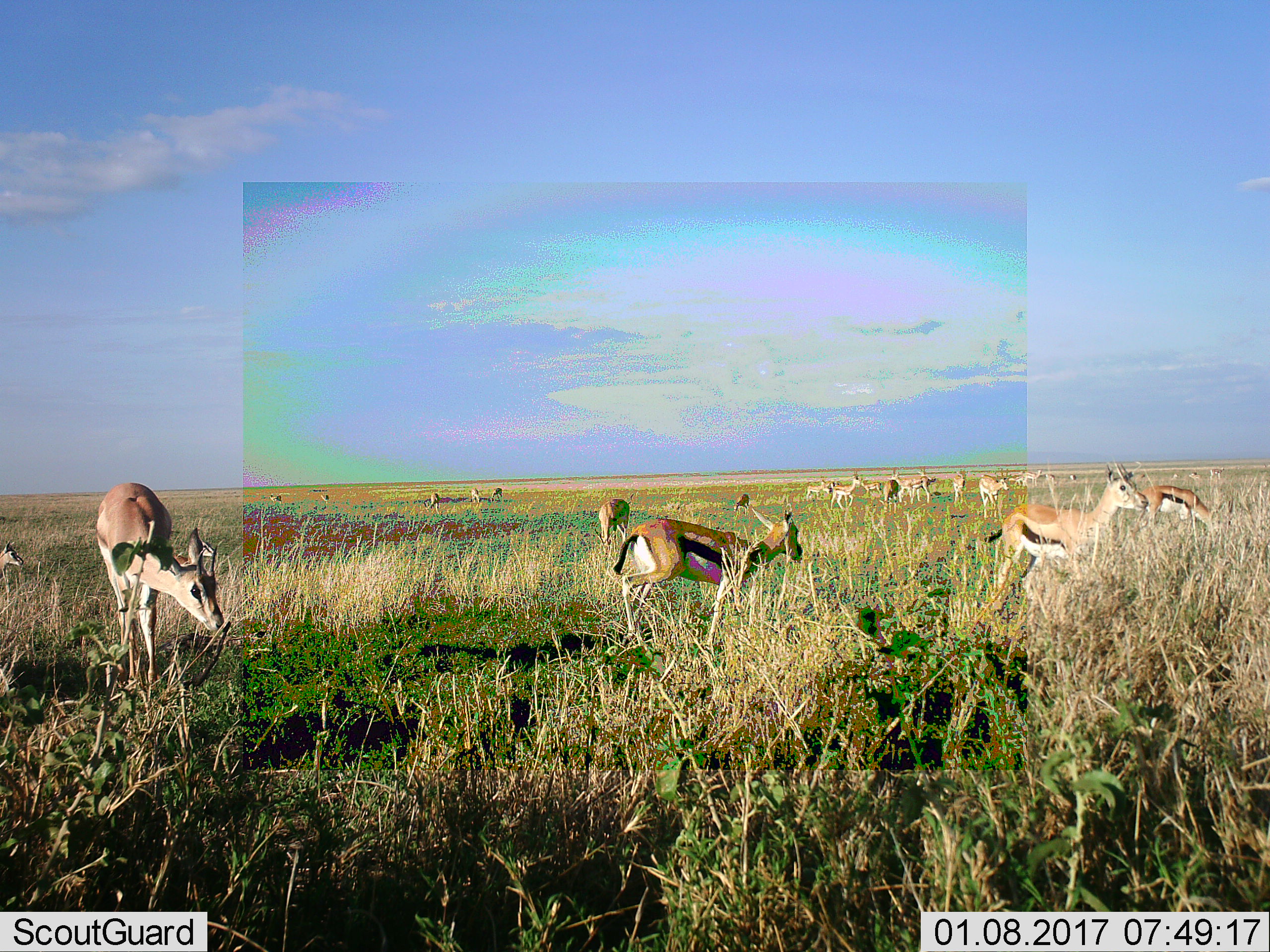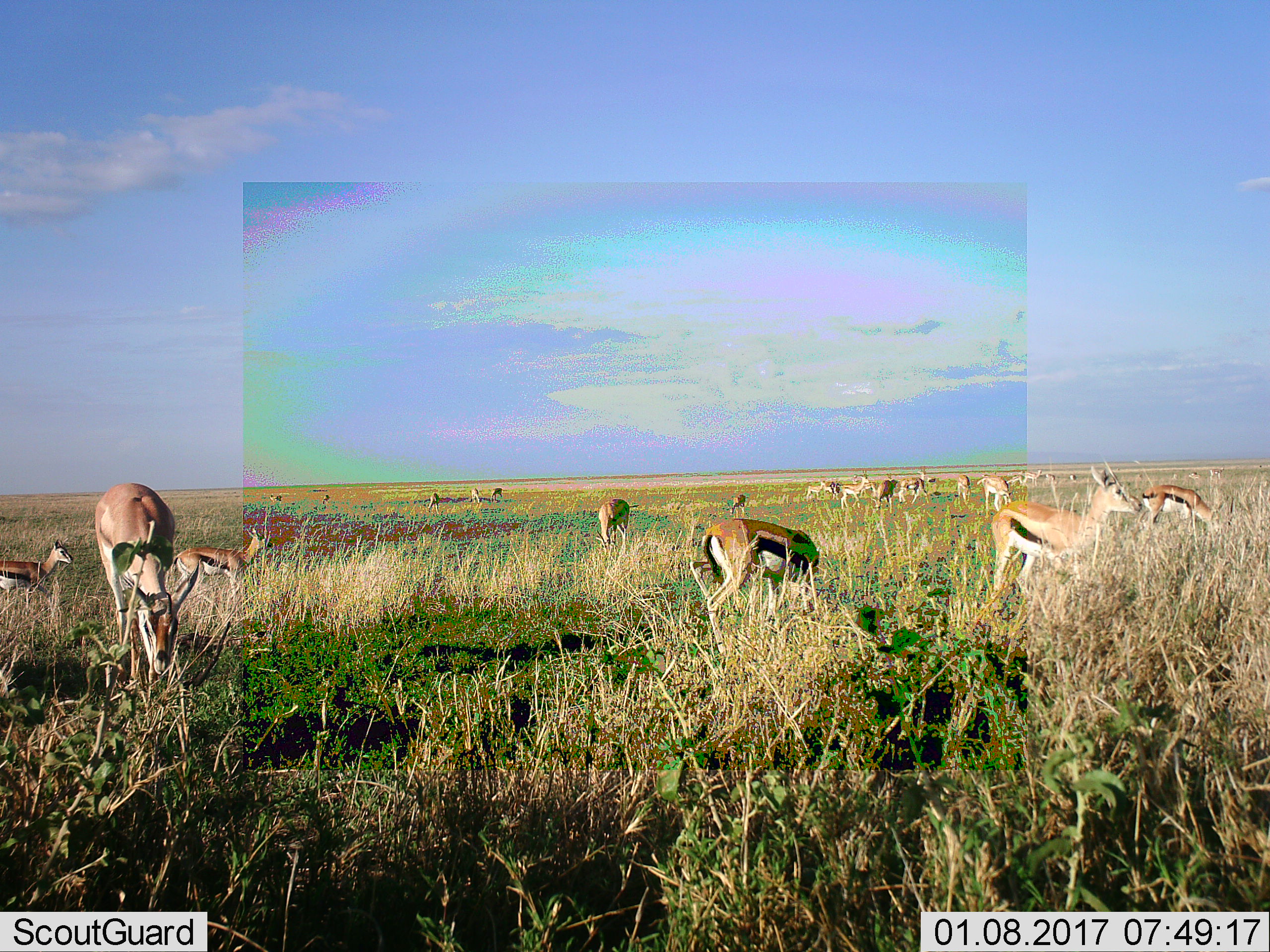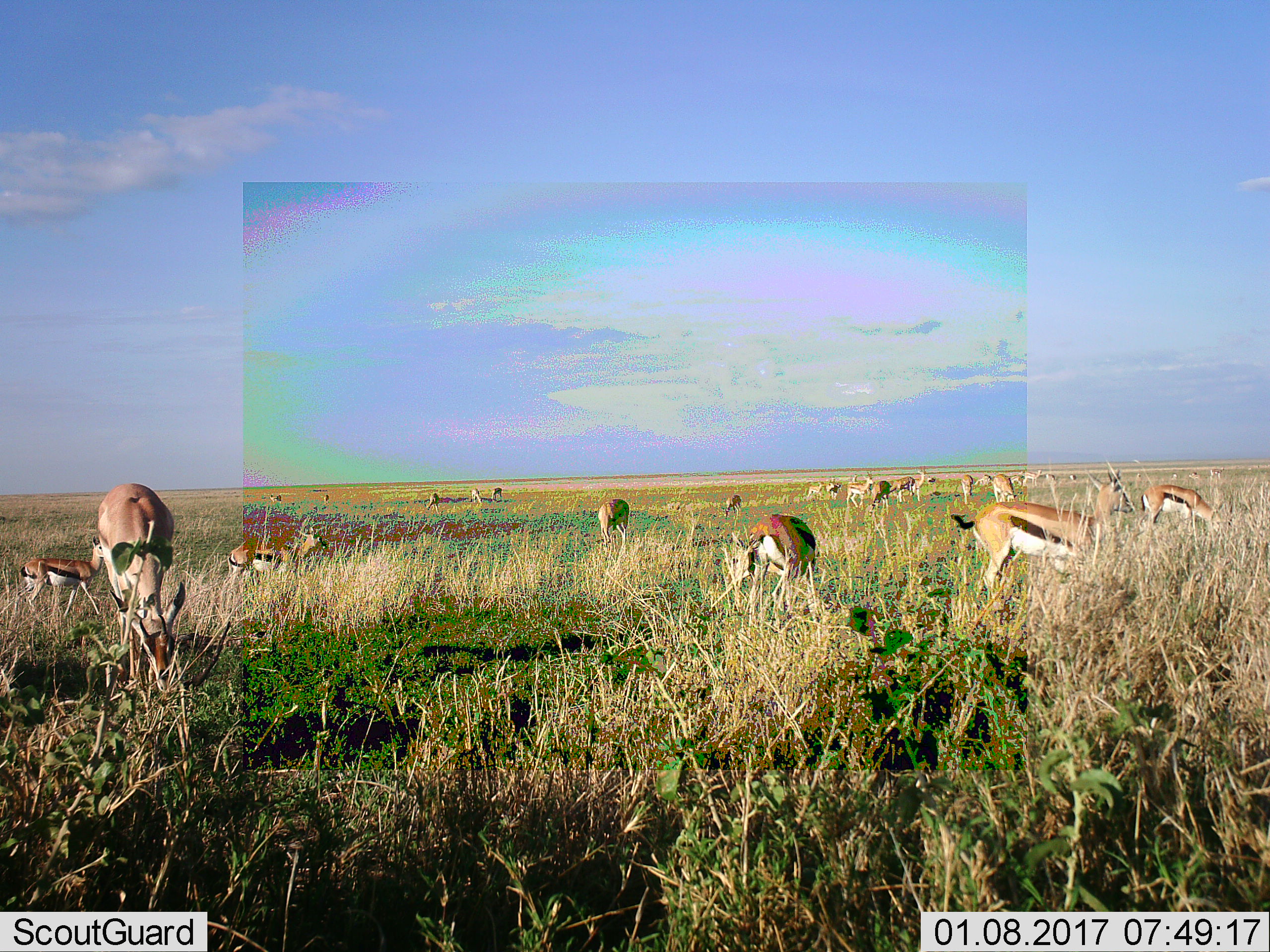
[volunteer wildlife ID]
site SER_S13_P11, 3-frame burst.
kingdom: Animalia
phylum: Chordata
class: Mammalia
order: Artiodactyla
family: Bovidae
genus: Eudorcas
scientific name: Eudorcas thomsonii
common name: thomson's gazelle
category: gazellethomsons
Gazellethomsons (thomson's gazelle) (Eudorcas thomsonii), count 11-50. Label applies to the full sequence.